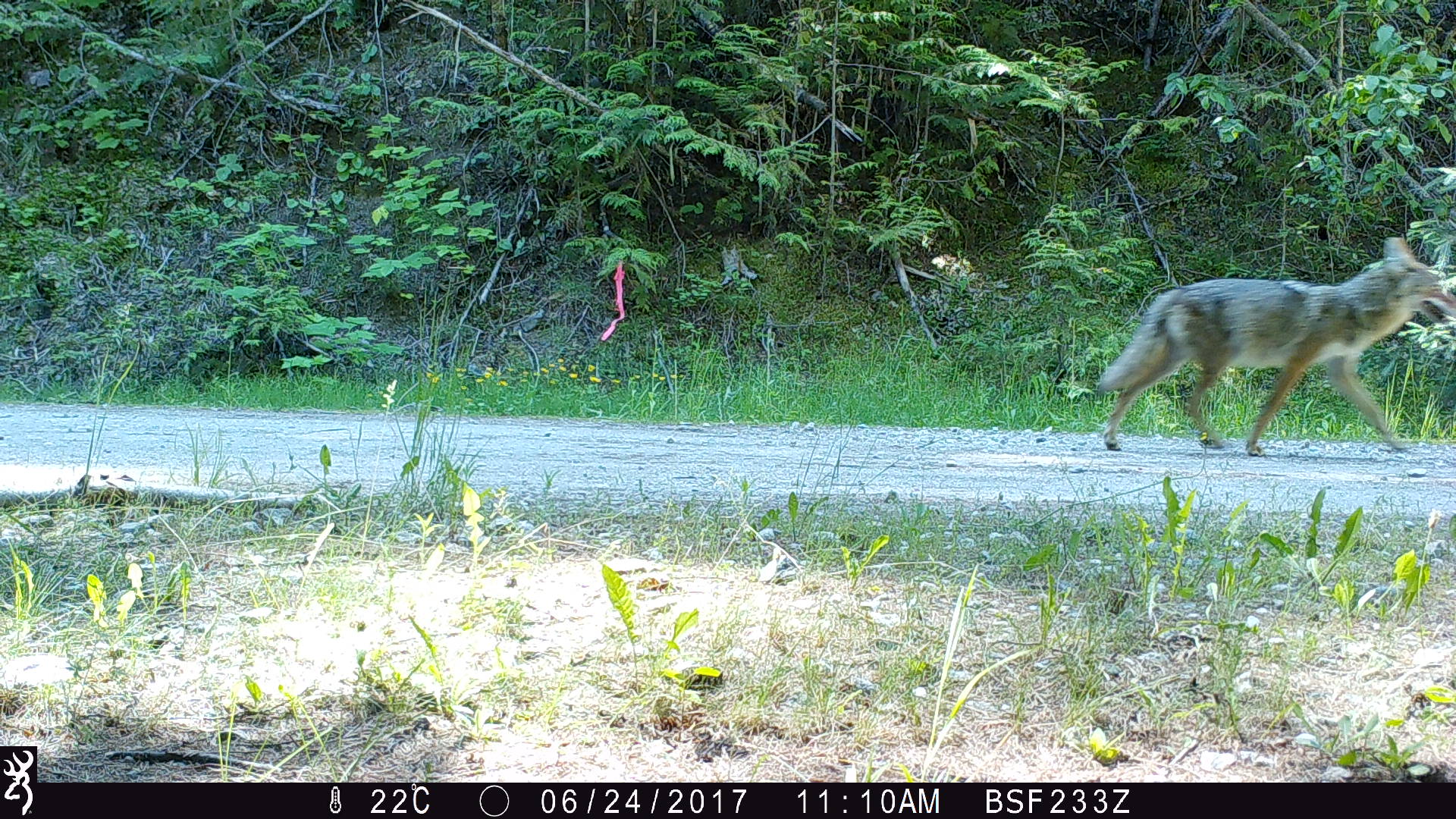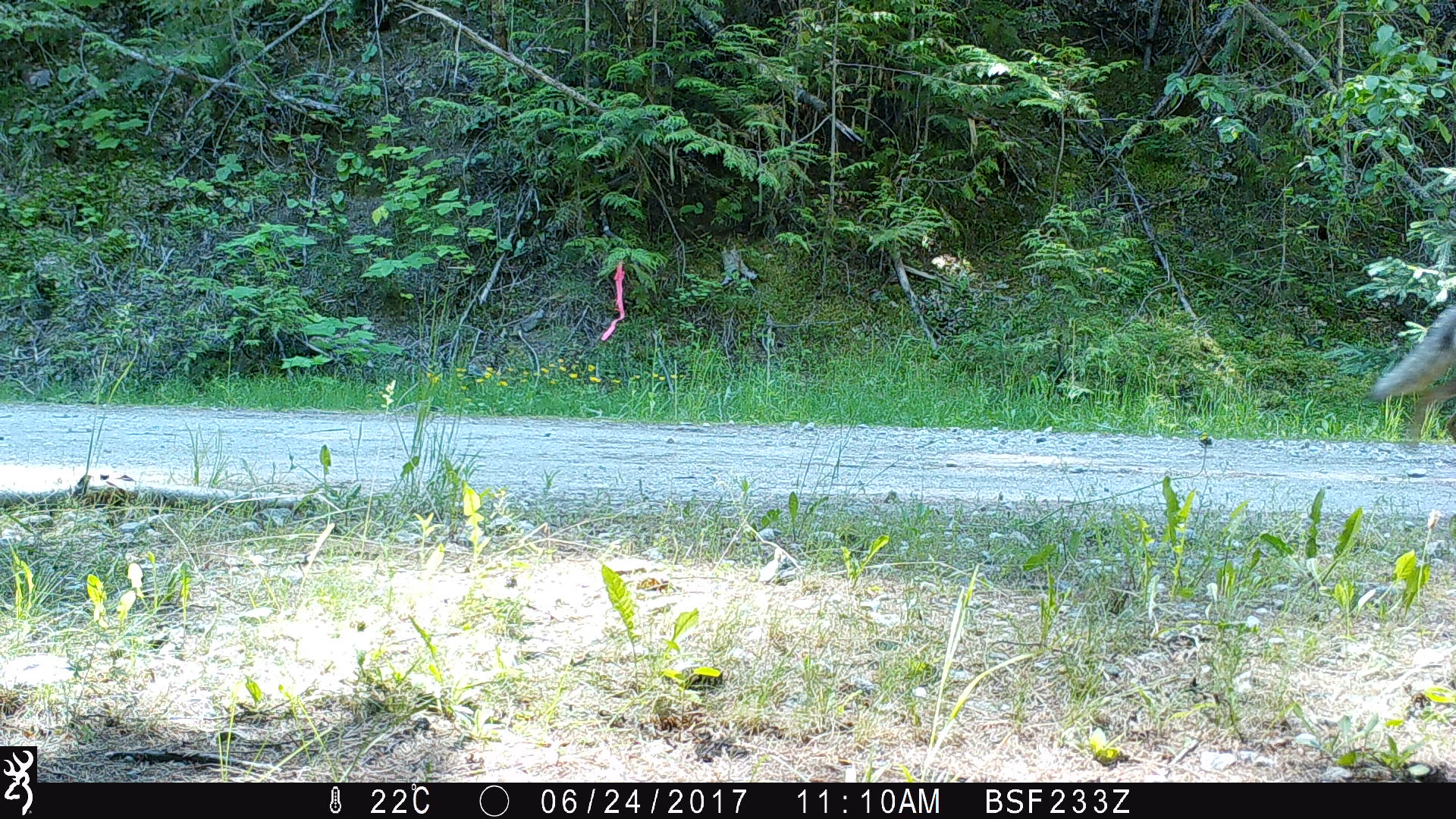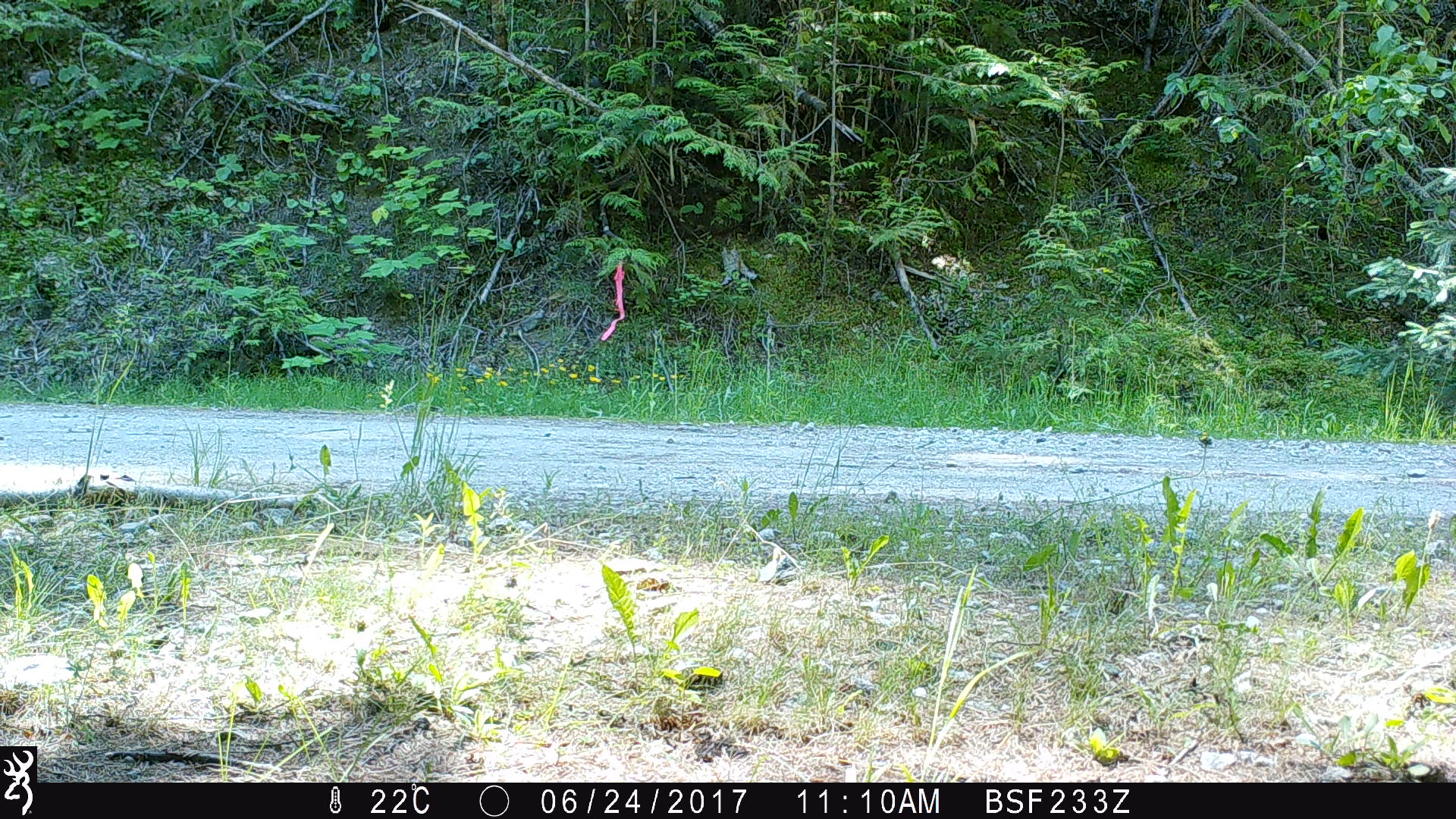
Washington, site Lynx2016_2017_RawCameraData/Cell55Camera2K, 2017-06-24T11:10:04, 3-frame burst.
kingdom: Animalia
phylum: Chordata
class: Mammalia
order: Carnivora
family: Canidae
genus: Canis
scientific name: Canis latrans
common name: coyote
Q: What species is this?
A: Canis latrans (coyote).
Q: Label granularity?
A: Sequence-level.